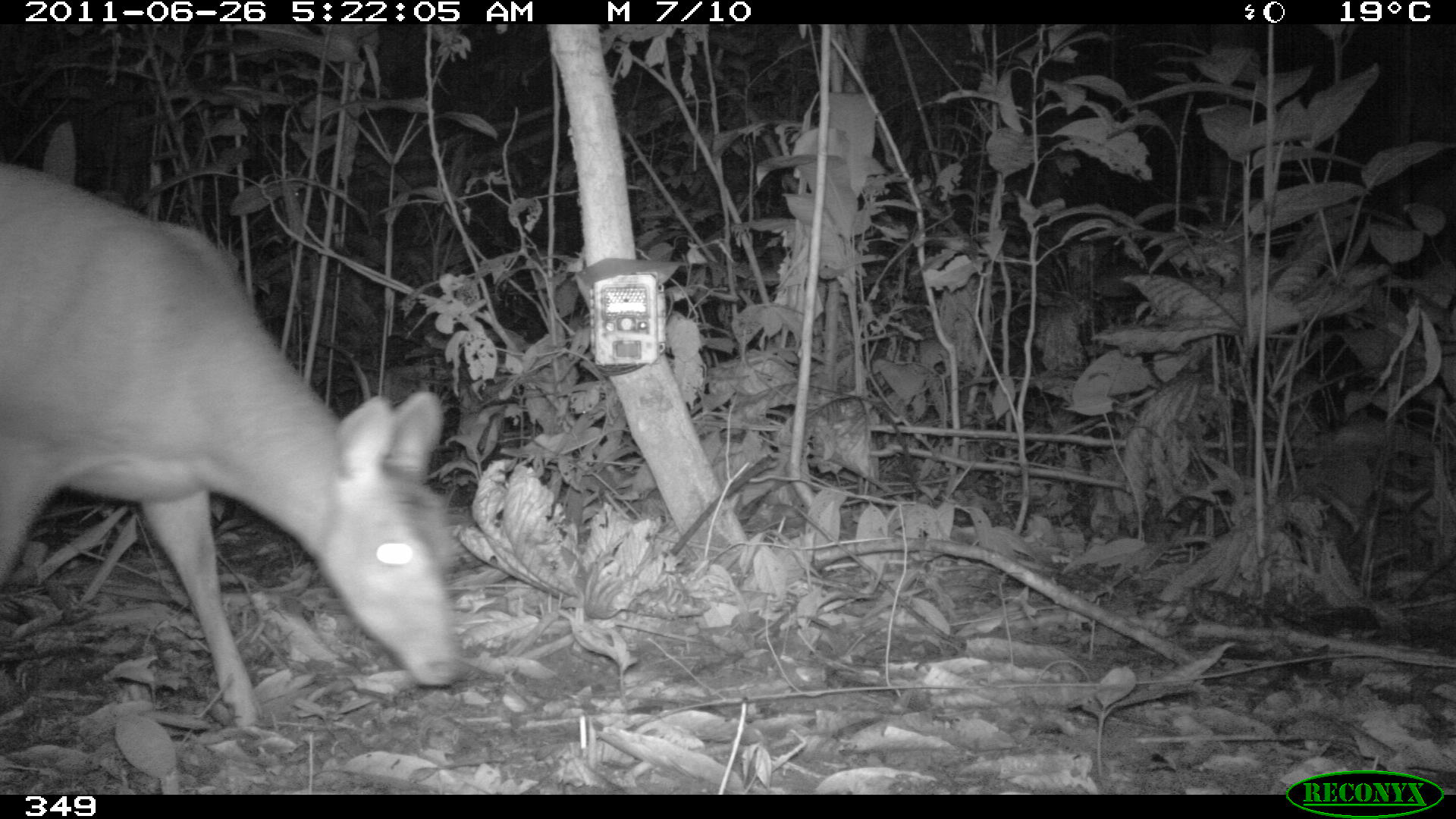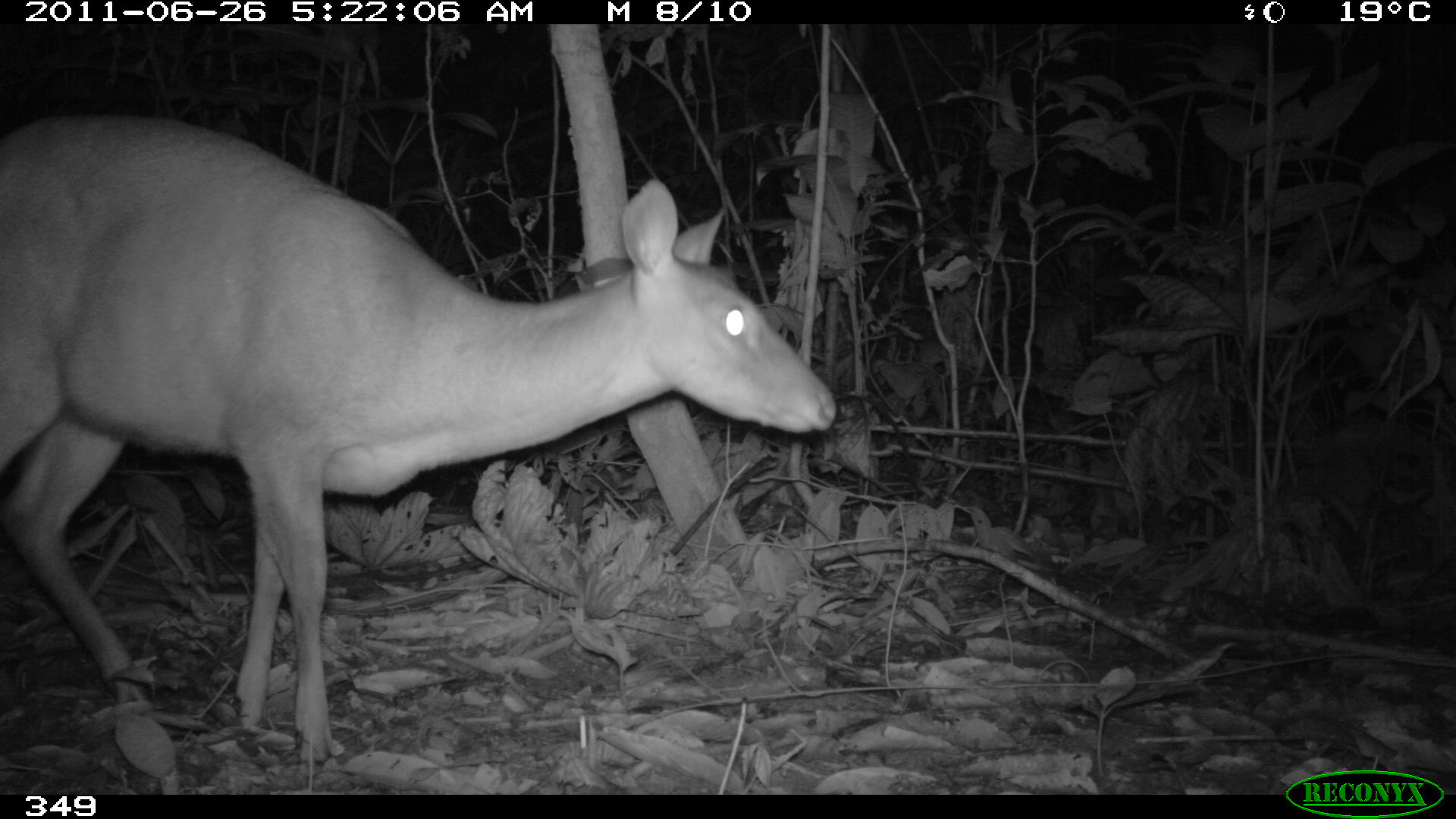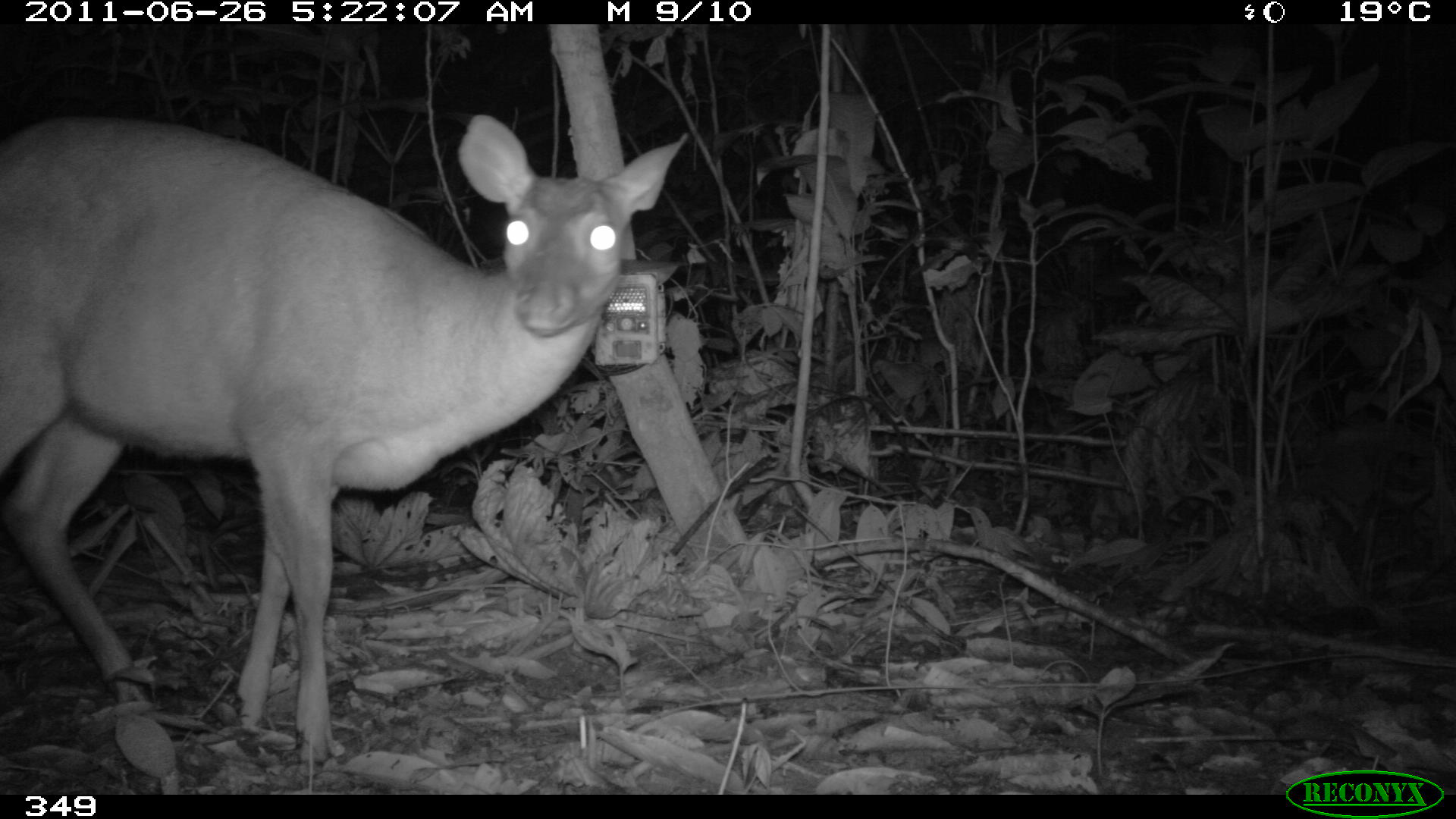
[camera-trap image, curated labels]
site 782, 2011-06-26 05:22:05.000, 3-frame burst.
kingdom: Animalia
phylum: Chordata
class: Mammalia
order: Artiodactyla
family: Cervidae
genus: Mazama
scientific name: Mazama americana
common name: red brocket